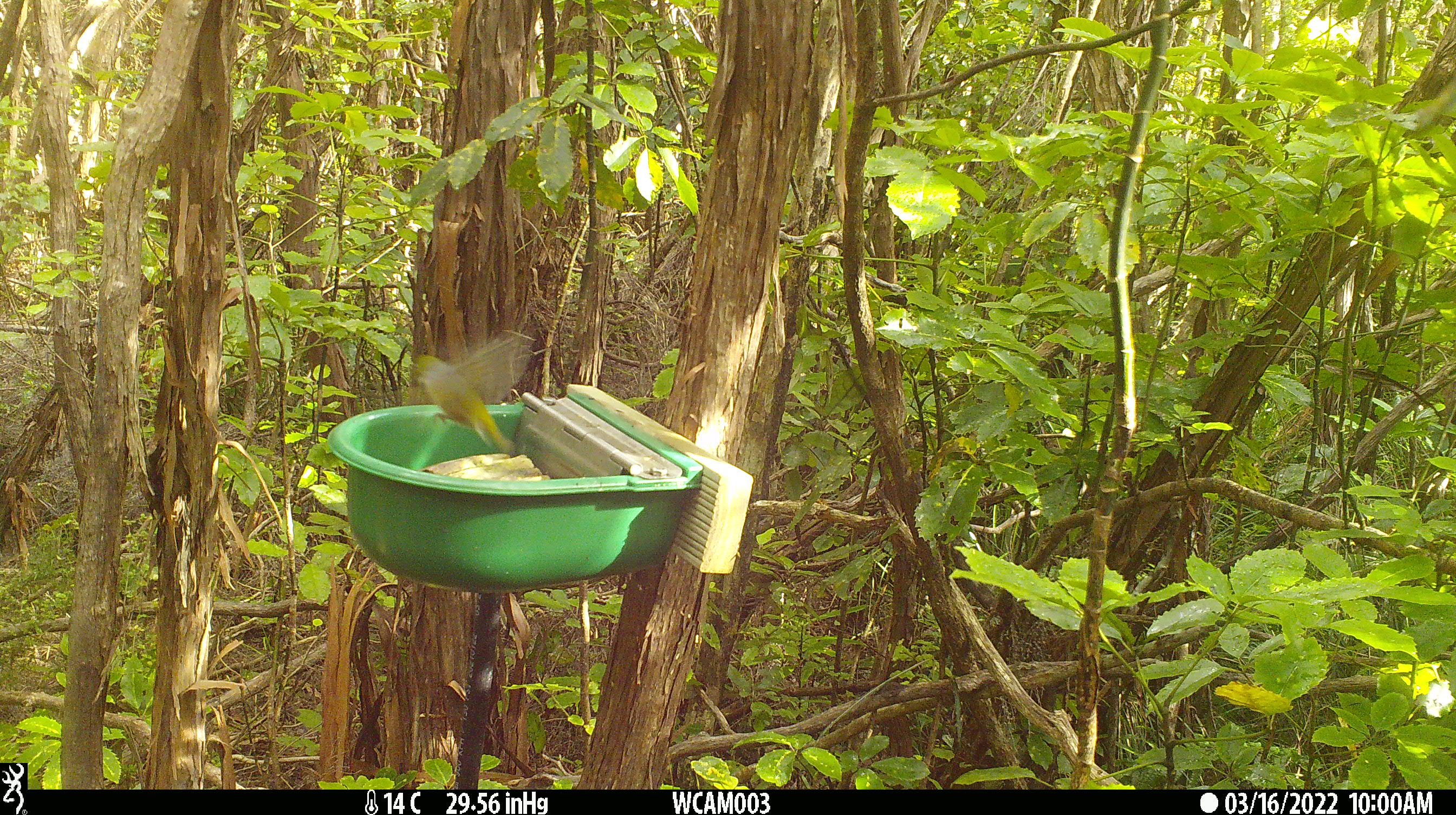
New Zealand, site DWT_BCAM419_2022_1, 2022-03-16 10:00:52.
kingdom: Animalia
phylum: Chordata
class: Aves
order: Passeriformes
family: Zosteropidae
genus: Zosterops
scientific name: Zosterops lateralis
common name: silvereye